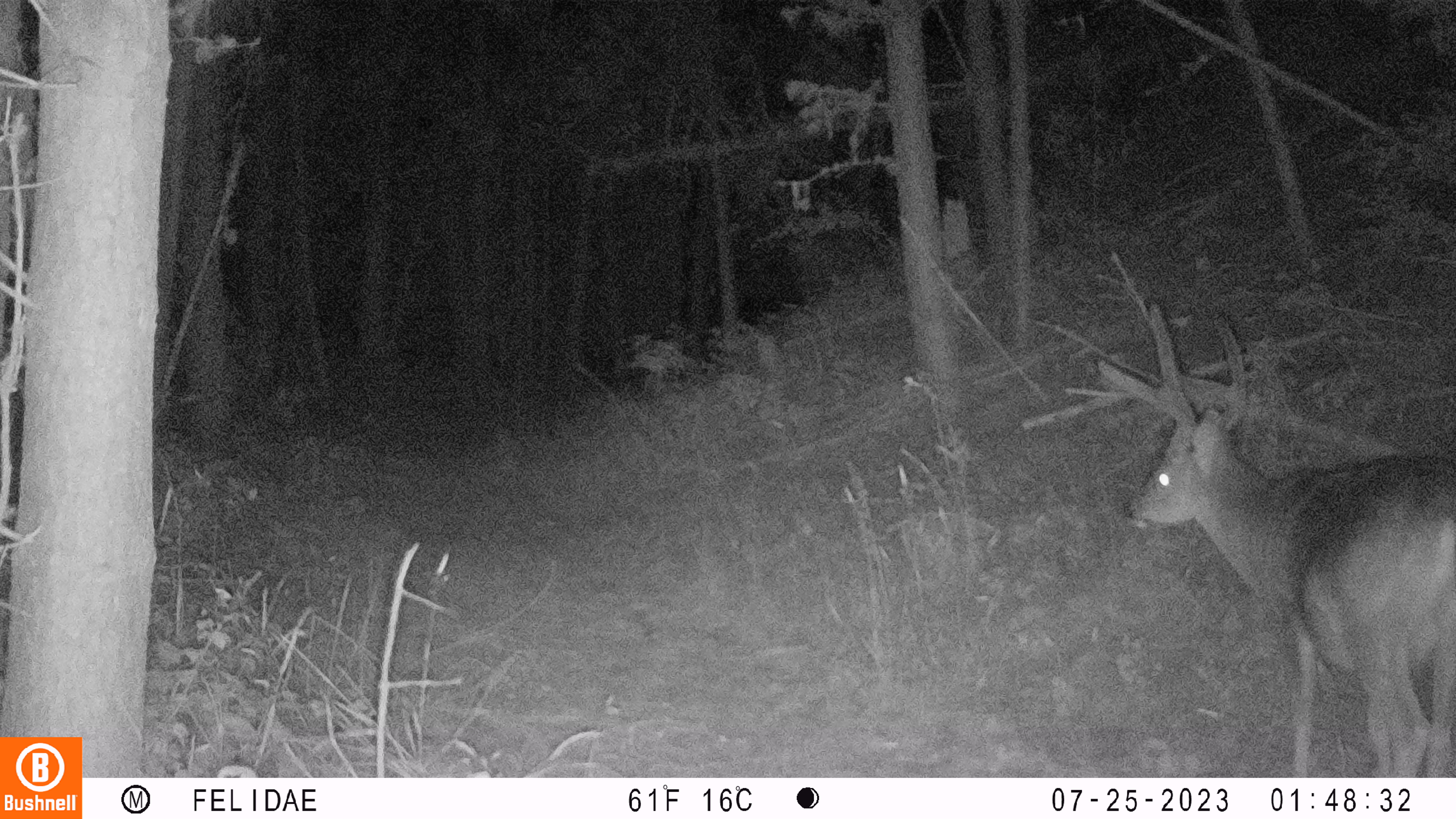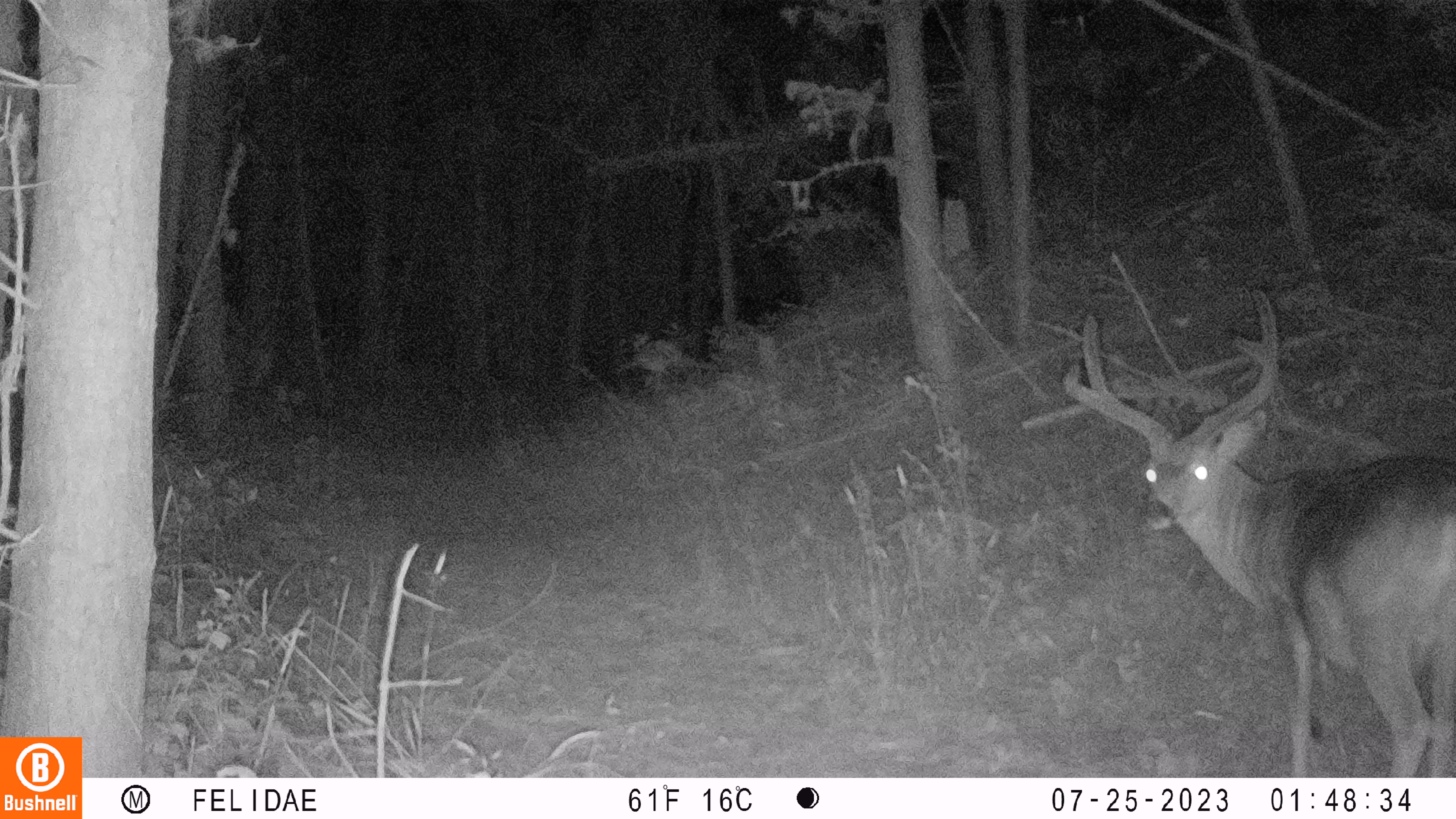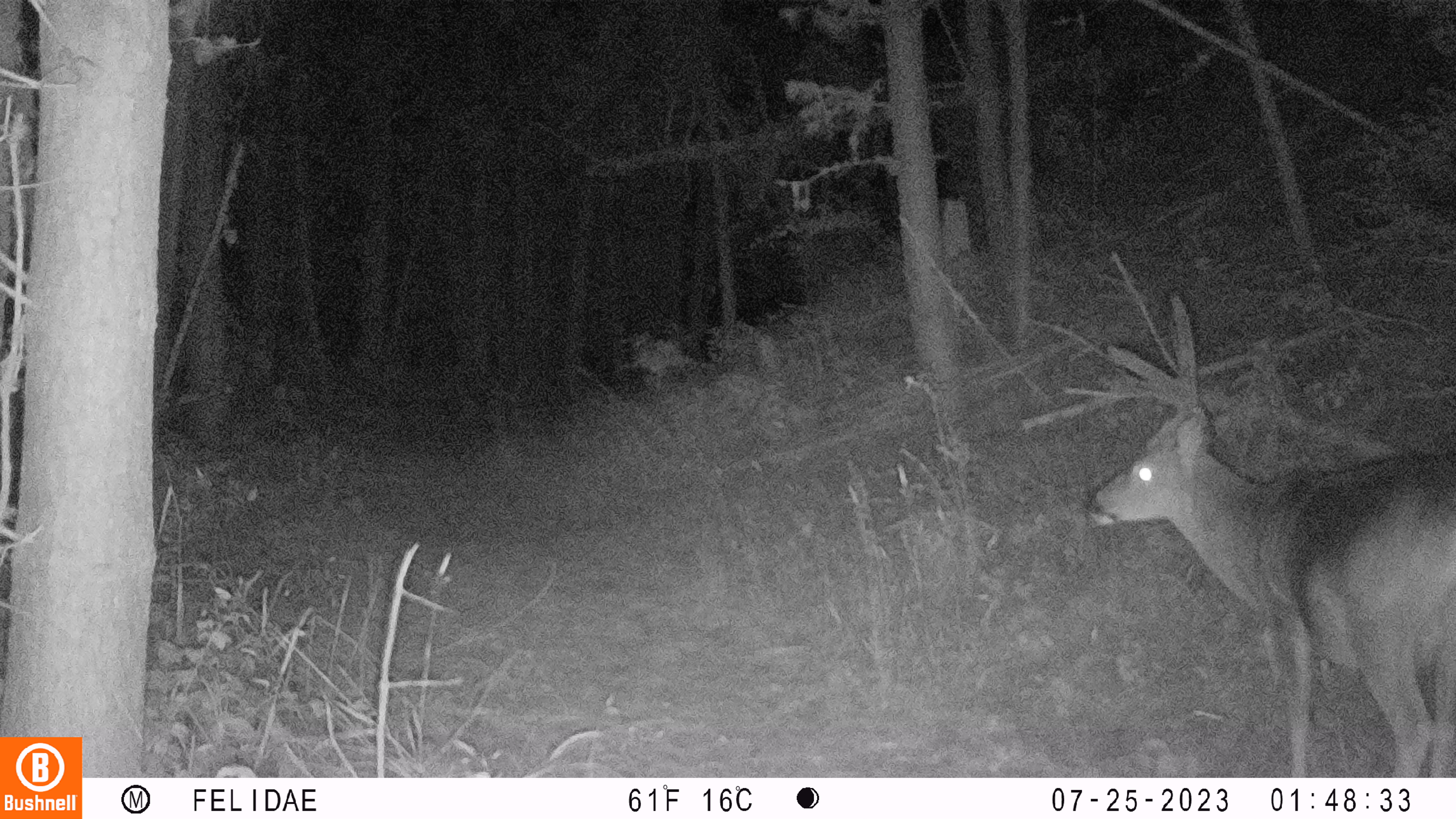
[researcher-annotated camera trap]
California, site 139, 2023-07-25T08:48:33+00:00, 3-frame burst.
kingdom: Animalia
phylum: Chordata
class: Mammalia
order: Artiodactyla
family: Cervidae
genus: Odocoileus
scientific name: Odocoileus hemionus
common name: mule deer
Mule deer (Odocoileus hemionus).